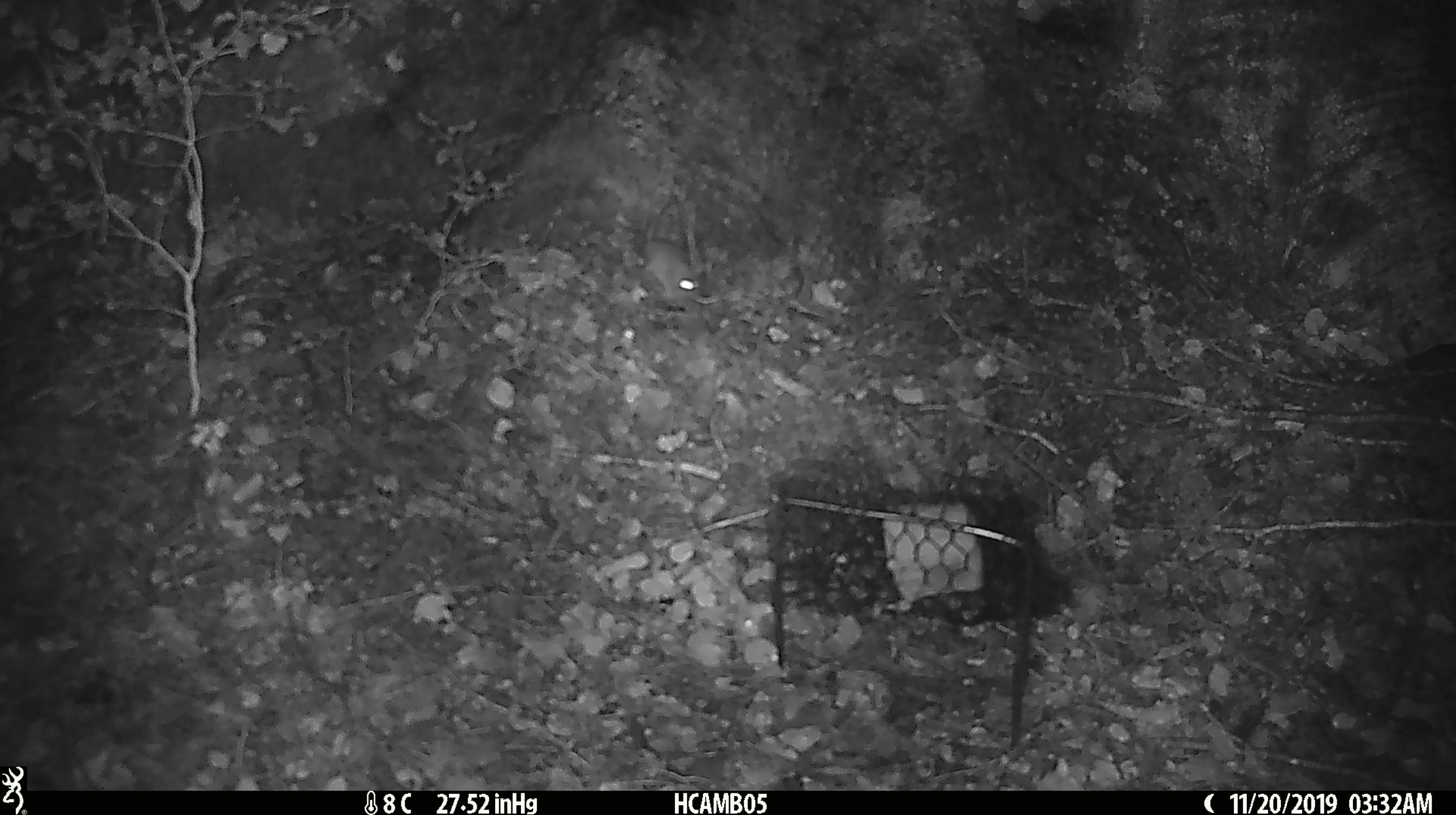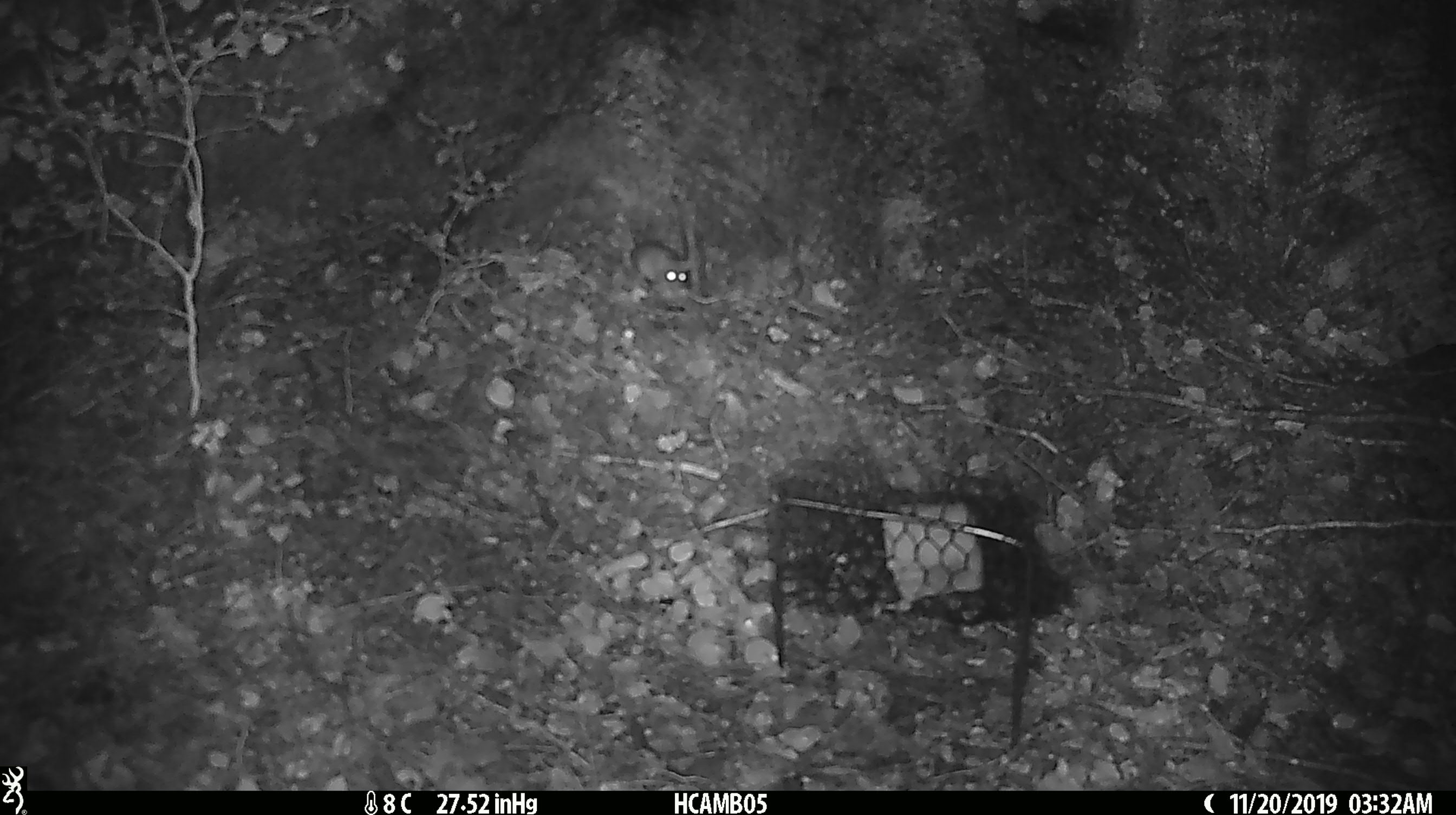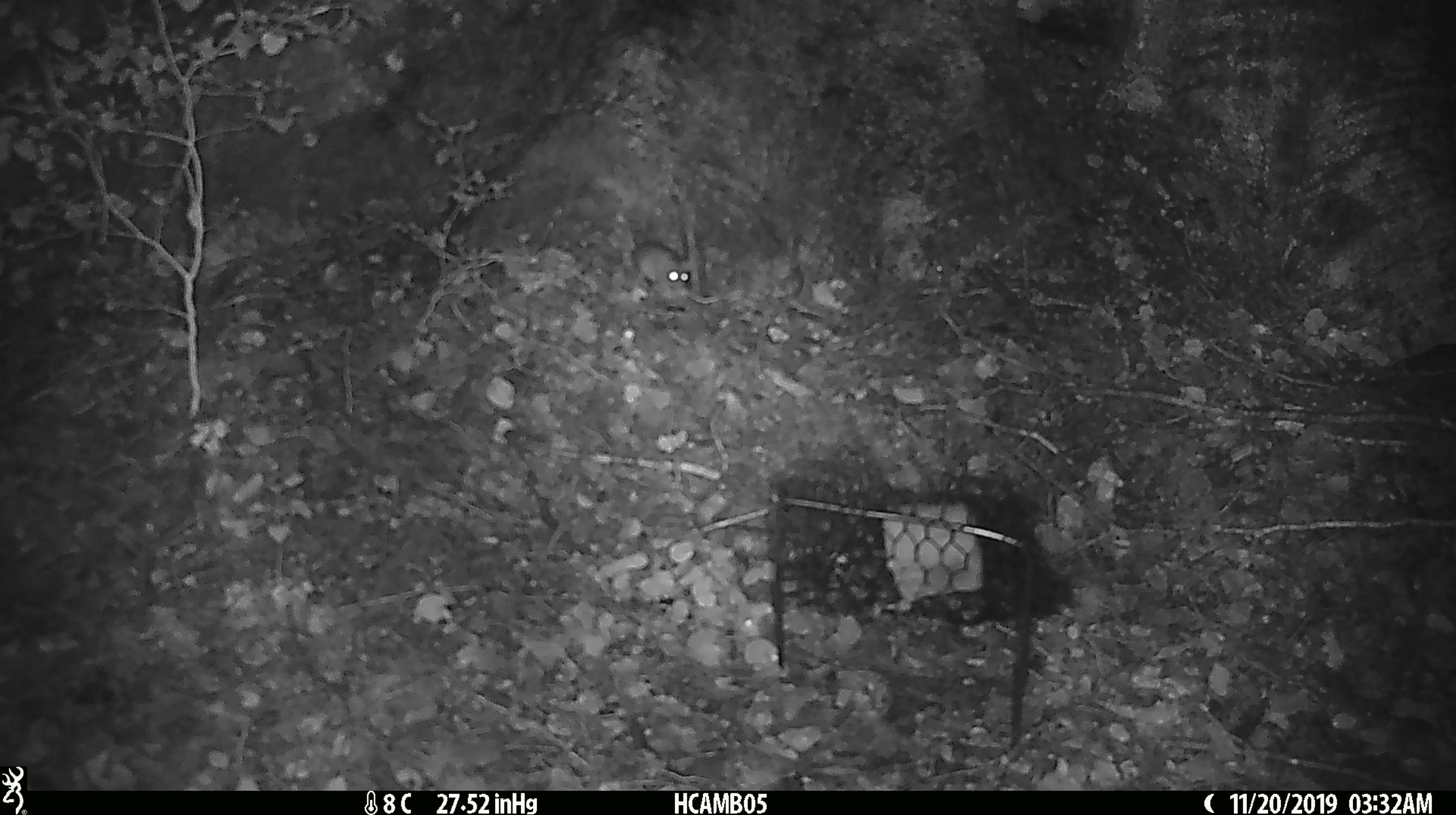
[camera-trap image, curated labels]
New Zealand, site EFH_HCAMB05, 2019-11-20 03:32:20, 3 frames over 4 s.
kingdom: Animalia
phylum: Chordata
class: Mammalia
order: Rodentia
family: Muridae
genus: Mus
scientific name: Mus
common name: mouse